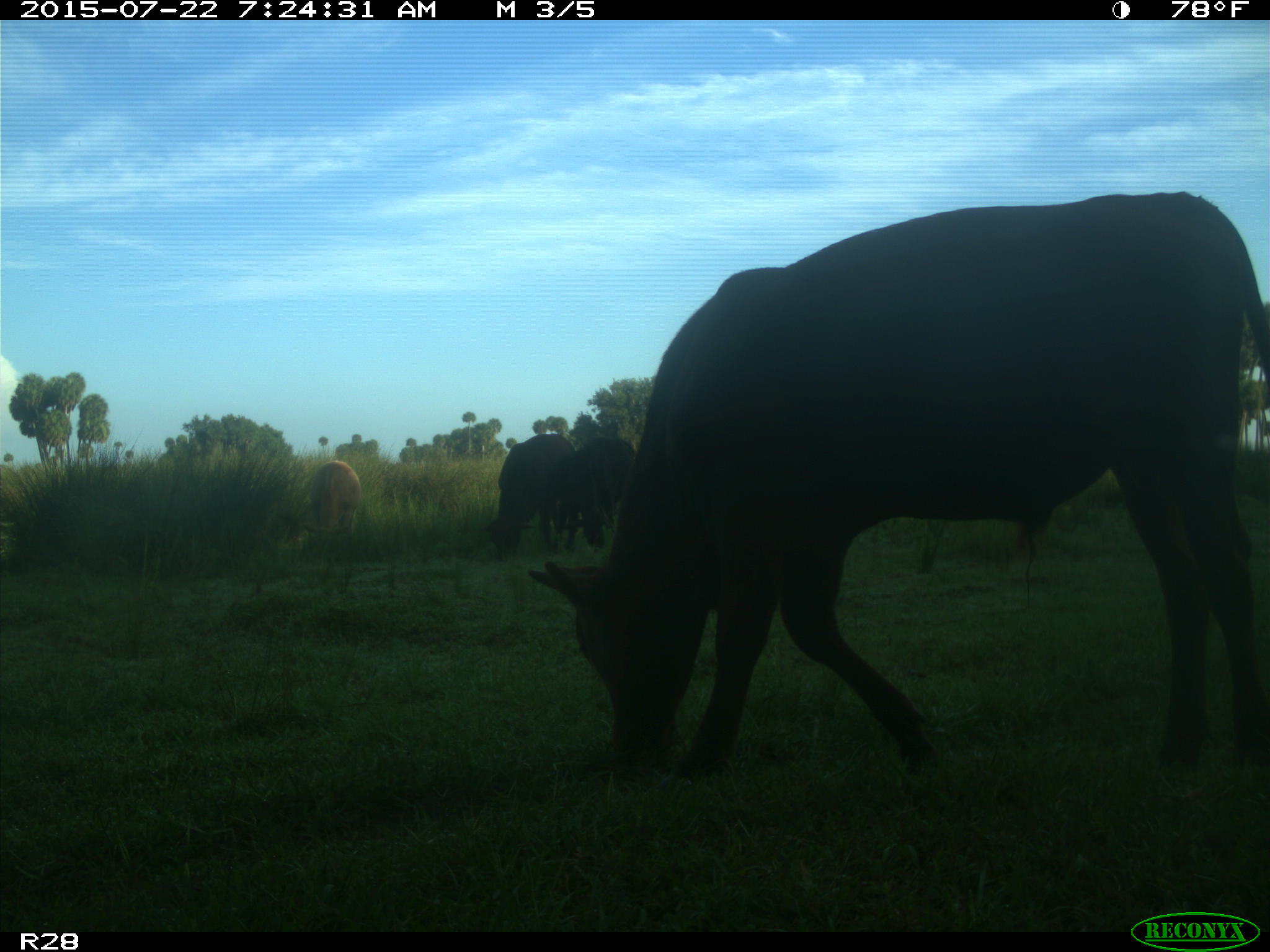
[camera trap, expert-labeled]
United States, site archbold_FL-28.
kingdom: Animalia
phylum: Chordata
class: Mammalia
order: Artiodactyla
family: Bovidae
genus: Bos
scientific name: Bos taurus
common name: domestic cow